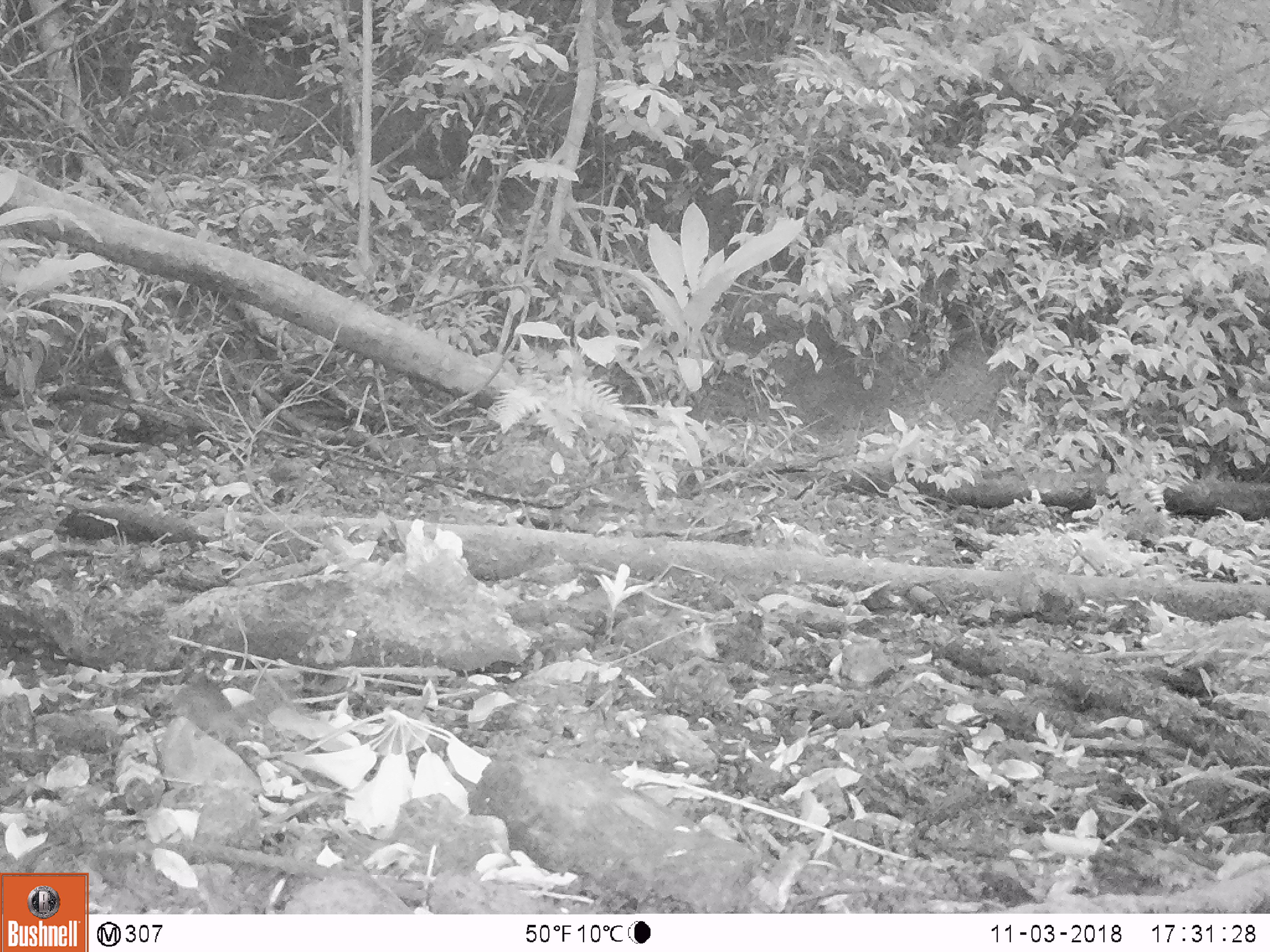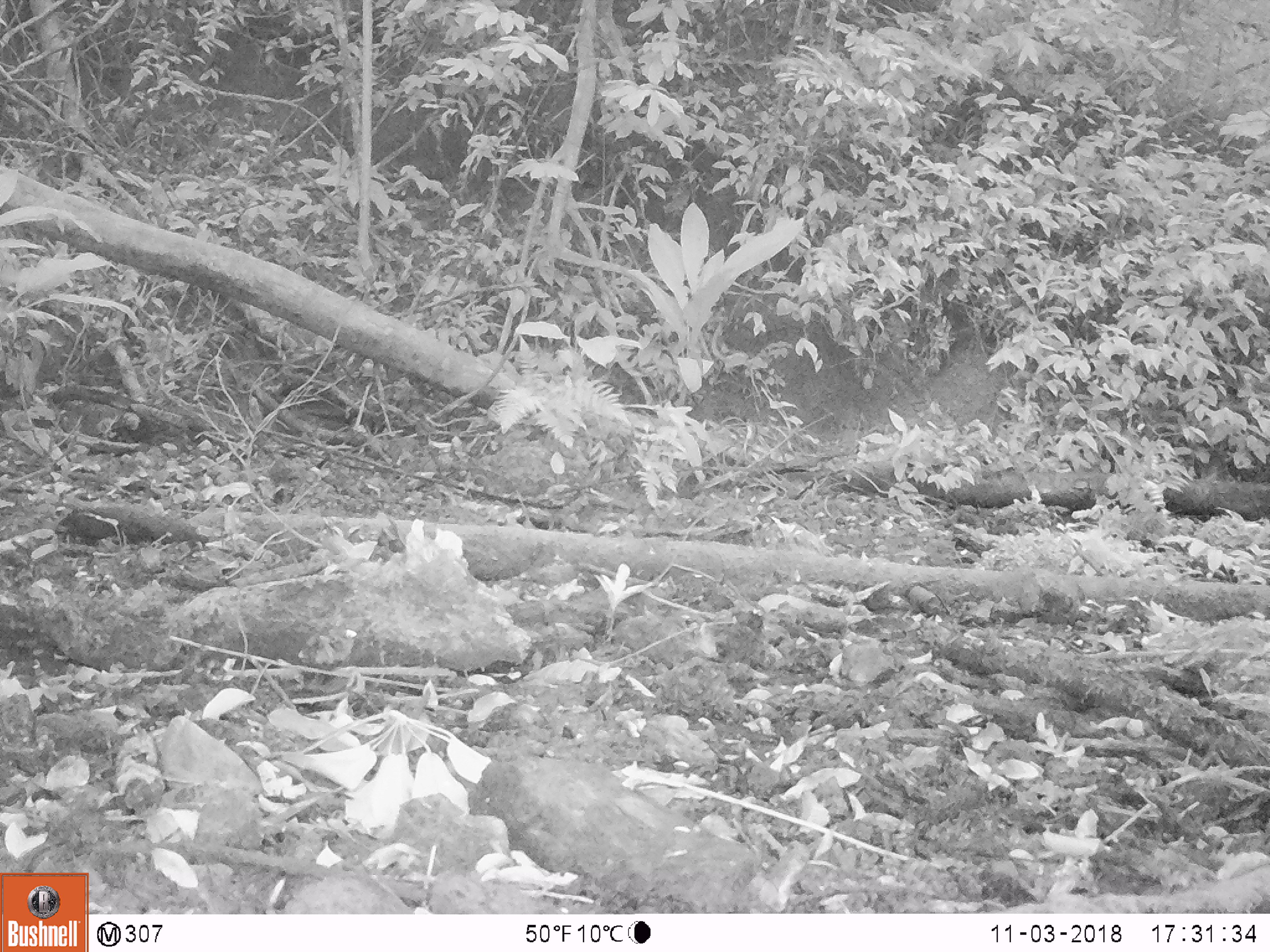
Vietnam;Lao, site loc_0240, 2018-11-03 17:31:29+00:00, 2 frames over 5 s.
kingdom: Animalia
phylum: Chordata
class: Mammalia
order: Rodentia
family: Sciuridae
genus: Sciurus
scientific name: Sciurus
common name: squirrel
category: unidentified squirrel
Unidentified squirrel (squirrel) (Sciurus). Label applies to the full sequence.